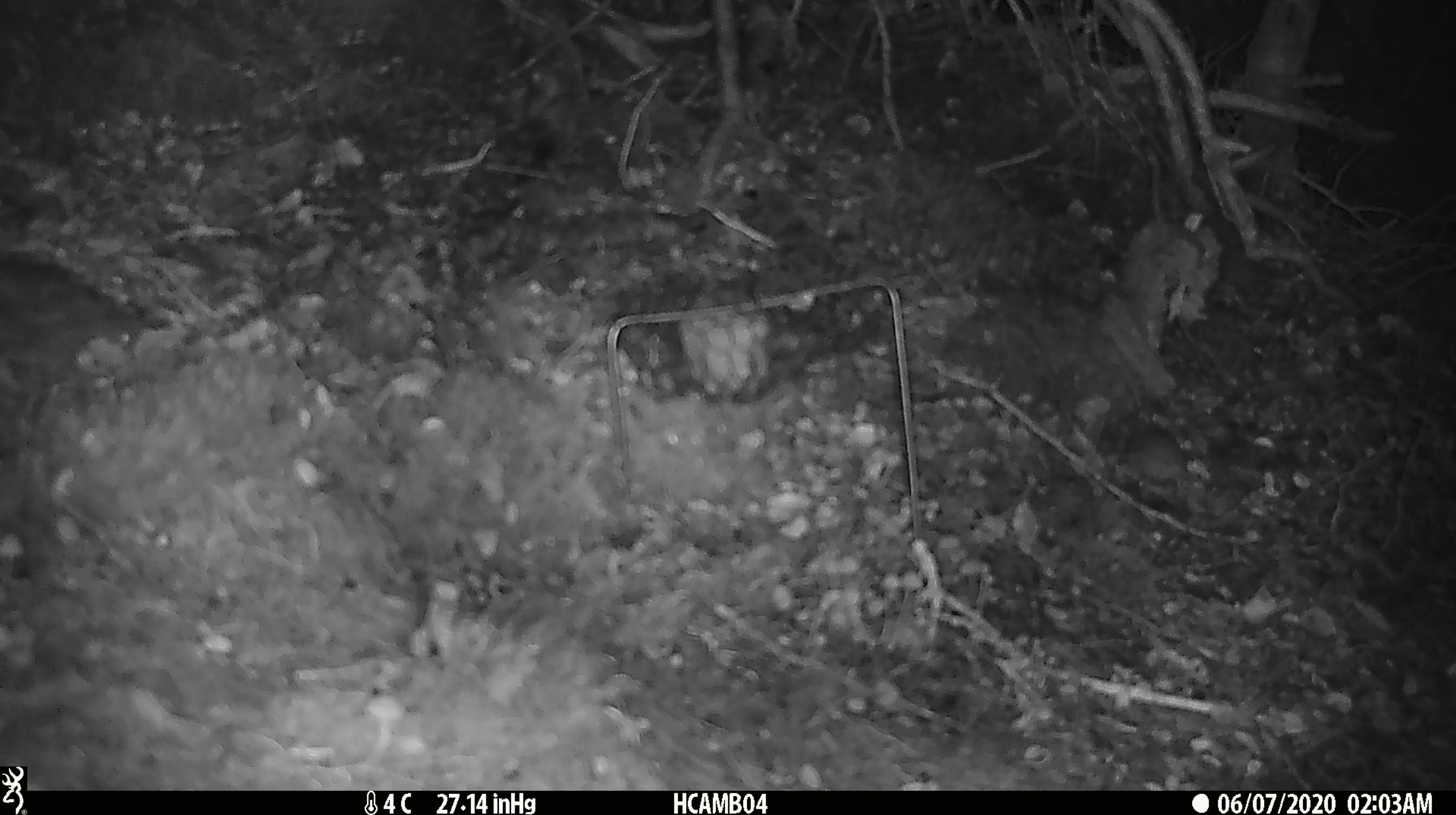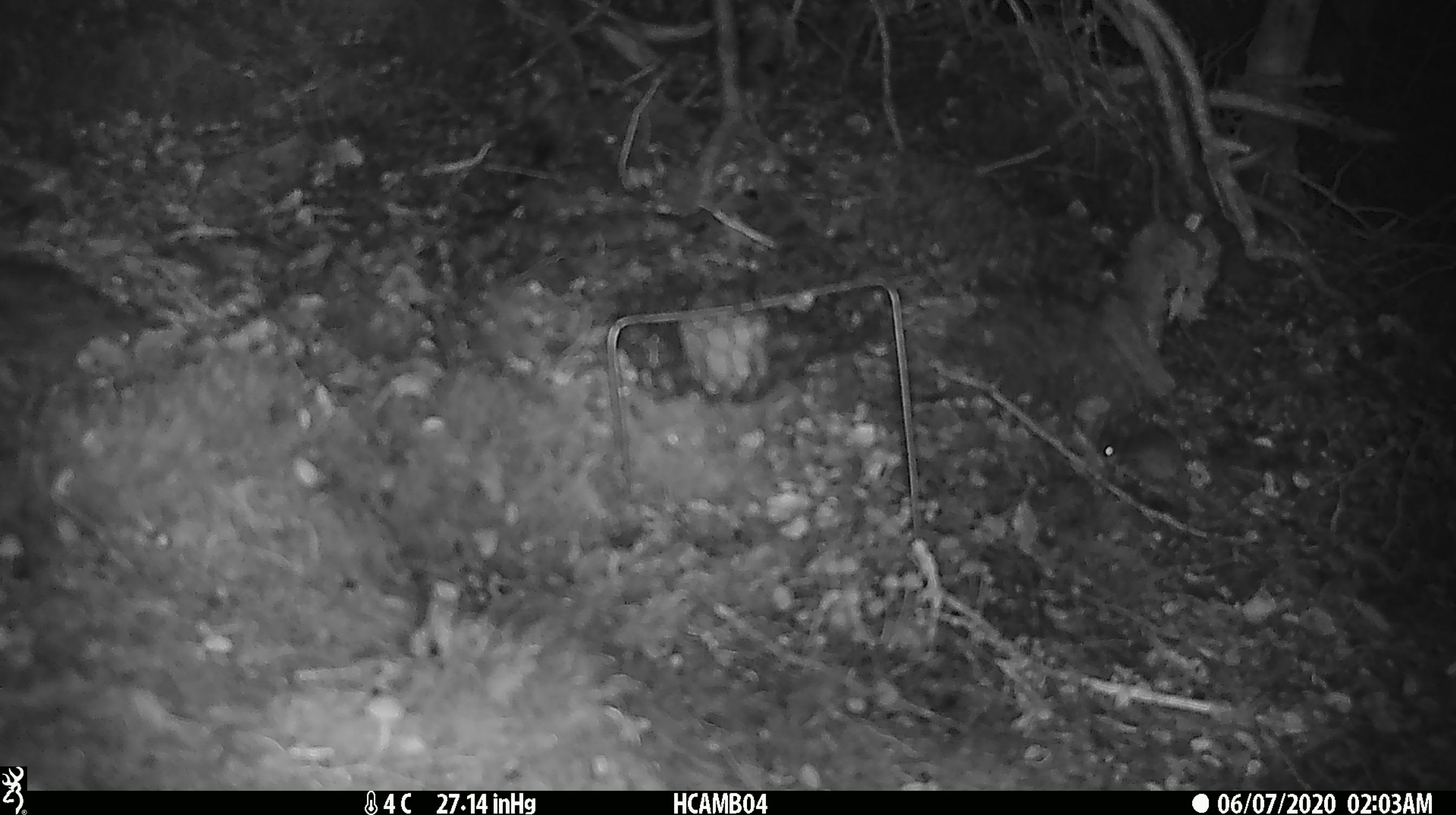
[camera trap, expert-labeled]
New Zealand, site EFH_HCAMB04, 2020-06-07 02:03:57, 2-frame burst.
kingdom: Animalia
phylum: Chordata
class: Mammalia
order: Rodentia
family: Muridae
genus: Mus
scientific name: Mus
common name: mouse